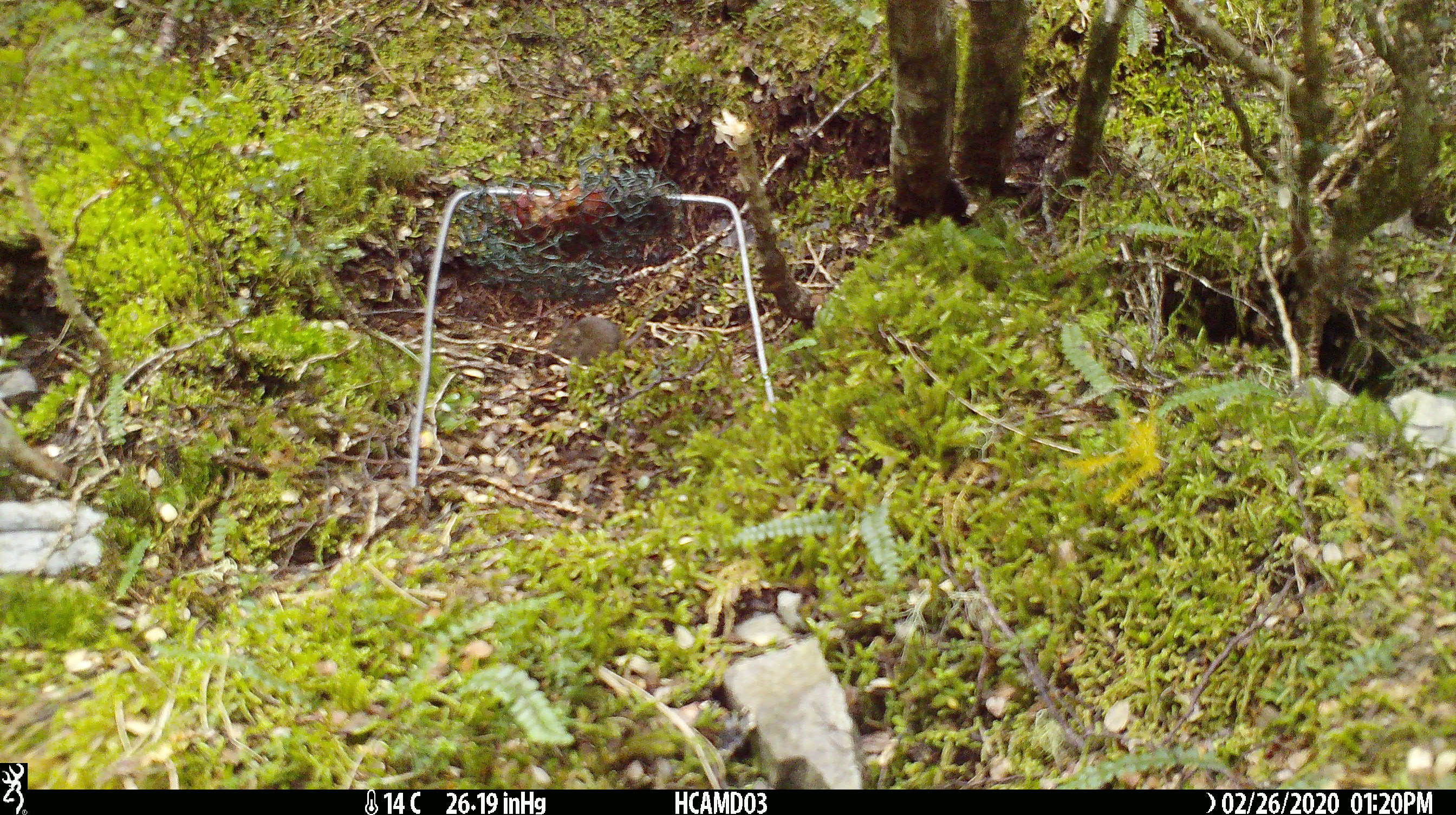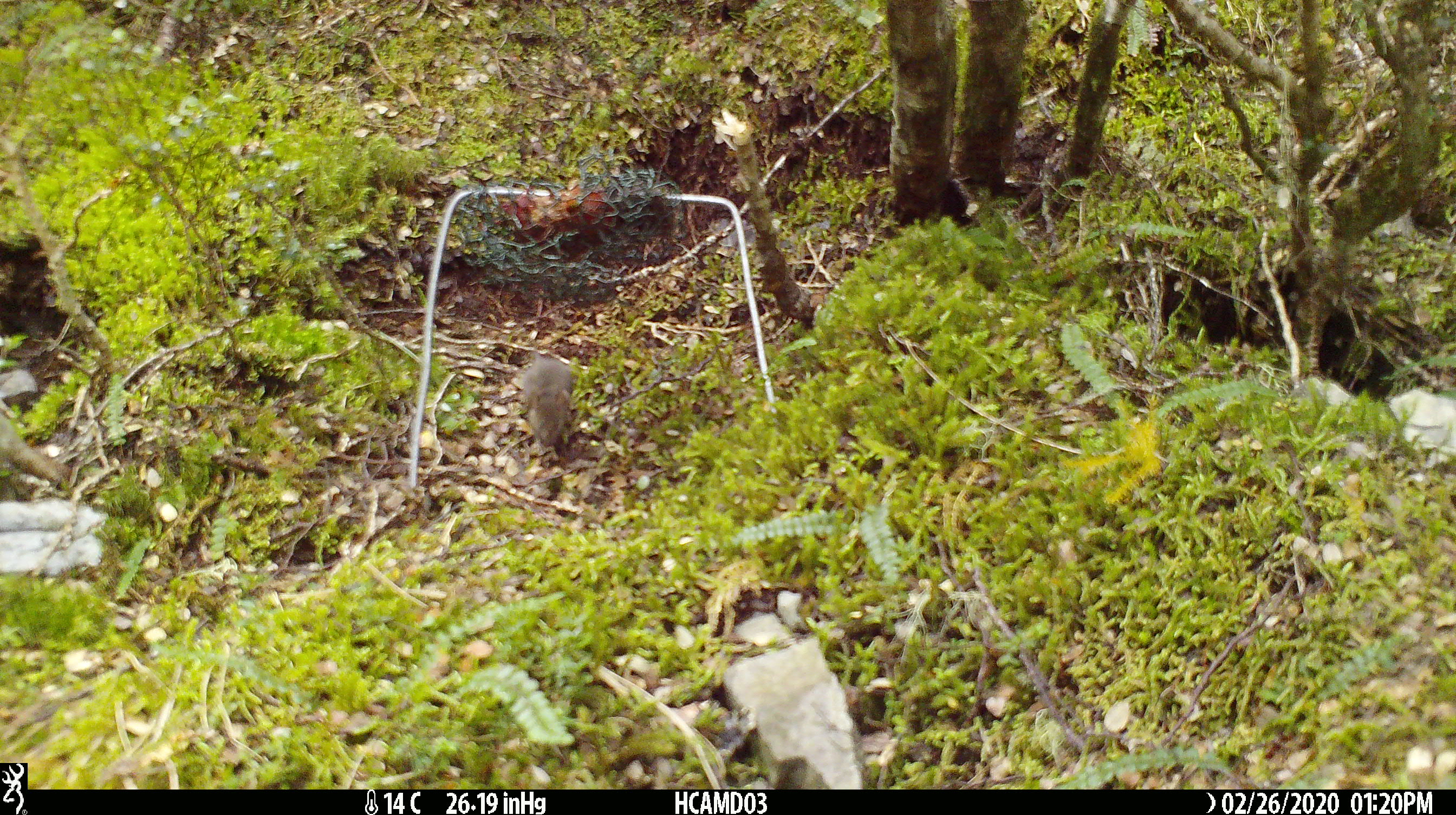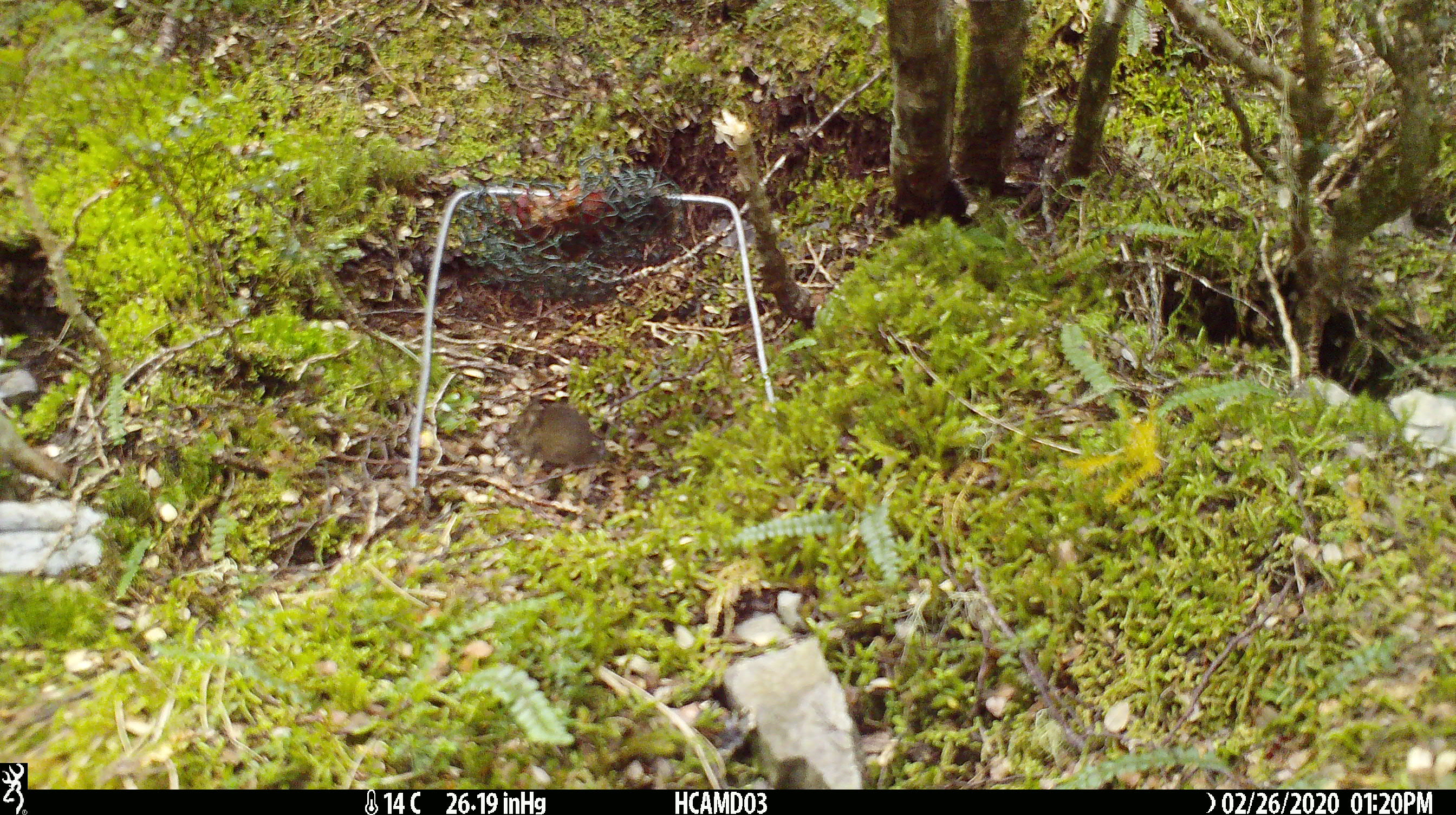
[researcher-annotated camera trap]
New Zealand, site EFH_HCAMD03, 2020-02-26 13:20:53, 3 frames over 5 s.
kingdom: Animalia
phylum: Chordata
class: Mammalia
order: Rodentia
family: Muridae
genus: Mus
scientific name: Mus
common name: mouse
Mouse (Mus).